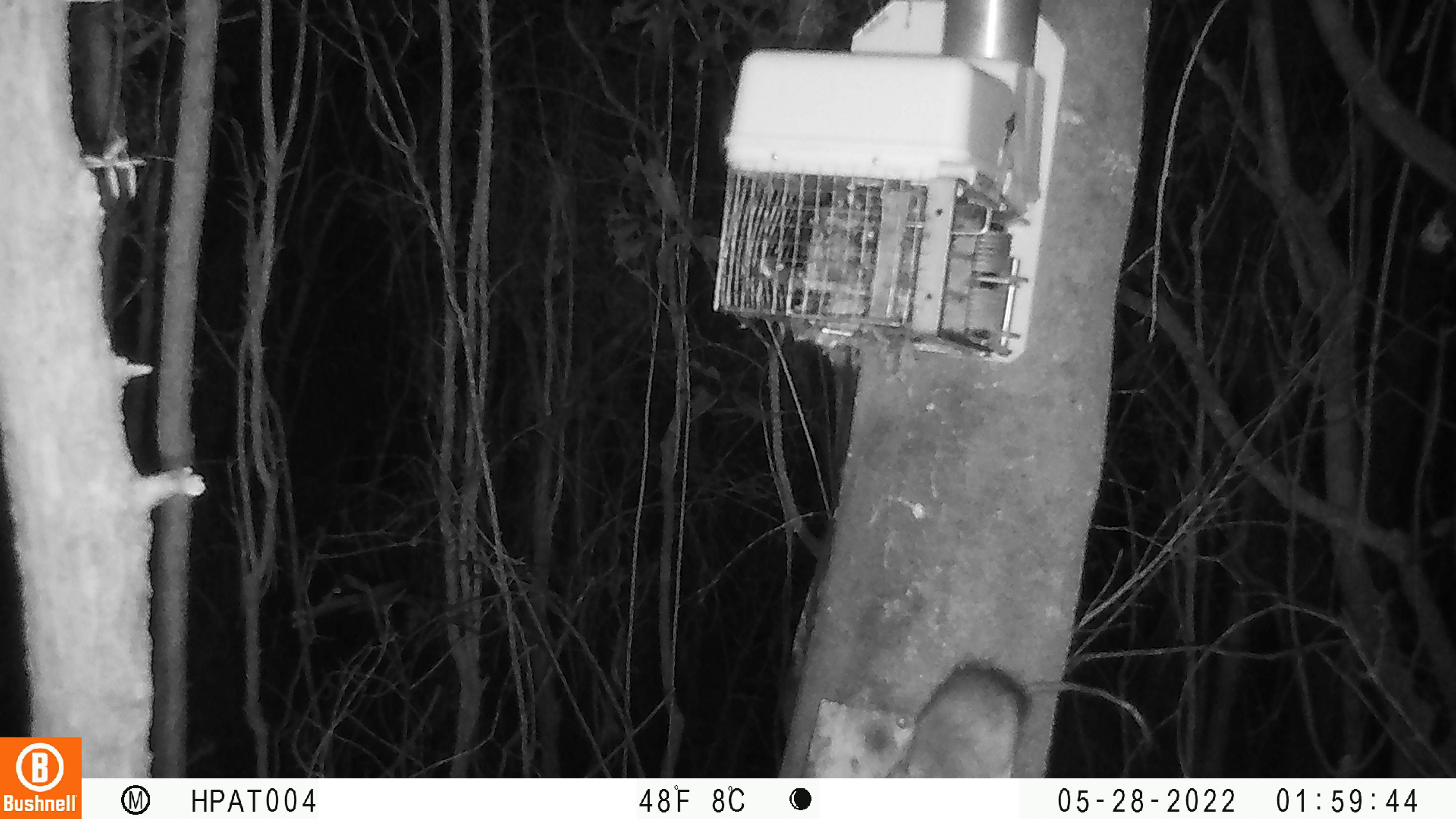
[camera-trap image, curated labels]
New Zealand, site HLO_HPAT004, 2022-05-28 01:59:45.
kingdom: Animalia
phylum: Chordata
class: Mammalia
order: Rodentia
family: Muridae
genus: Rattus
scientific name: Rattus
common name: rat